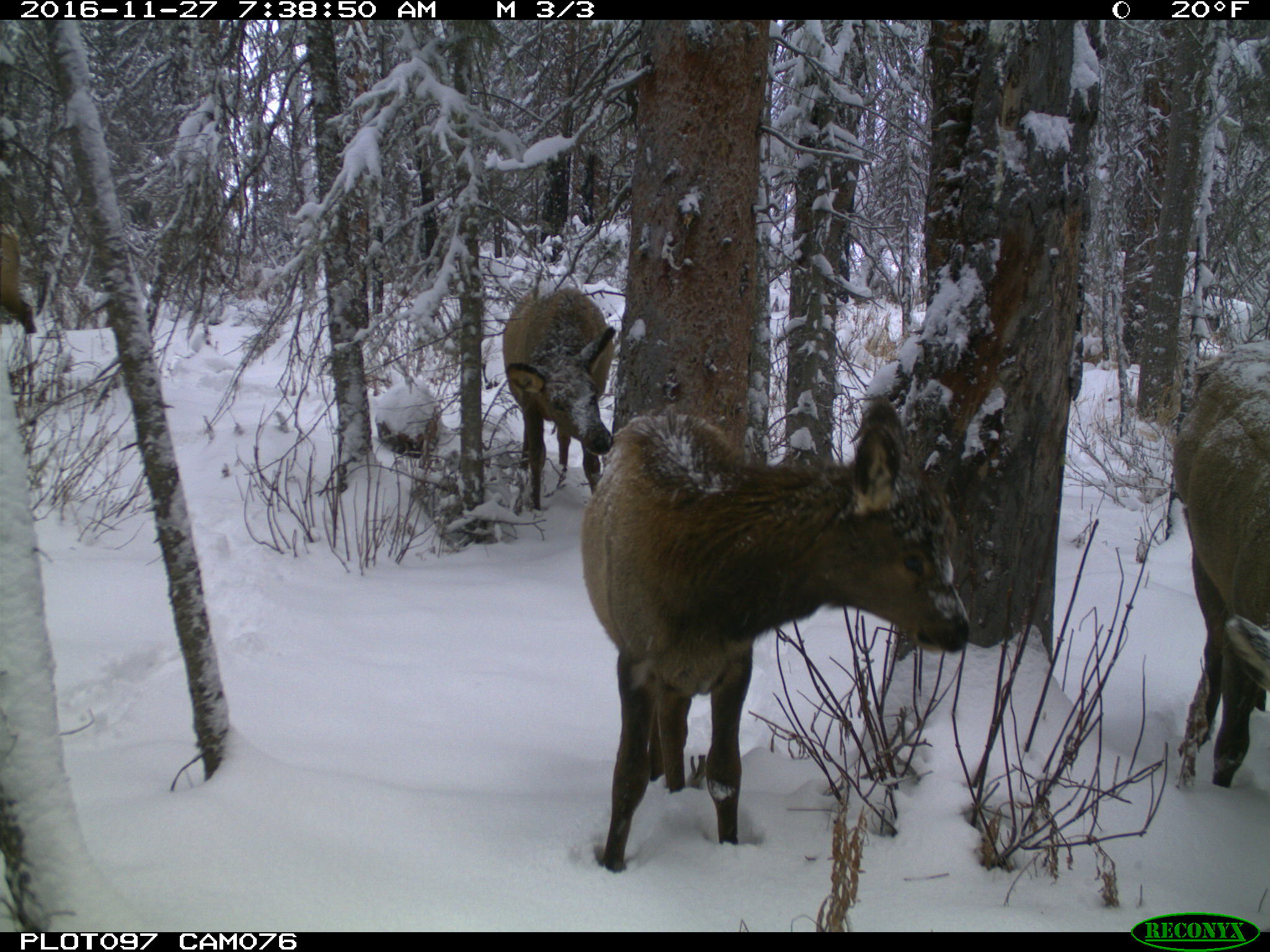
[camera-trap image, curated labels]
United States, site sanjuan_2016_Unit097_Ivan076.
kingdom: Animalia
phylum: Chordata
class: Mammalia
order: Artiodactyla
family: Cervidae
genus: Cervus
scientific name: Cervus elaphus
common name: red deer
Cervus elaphus (red deer).